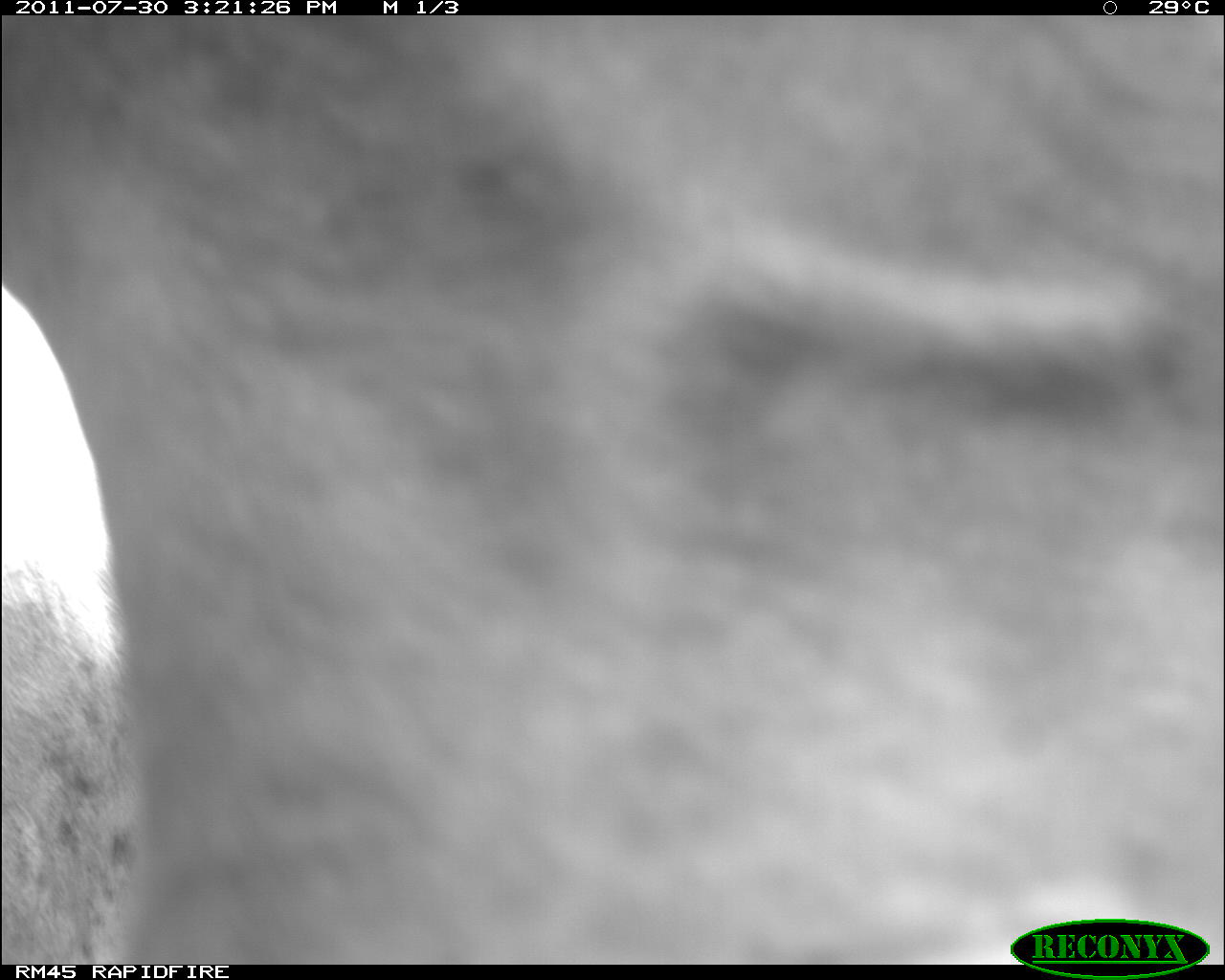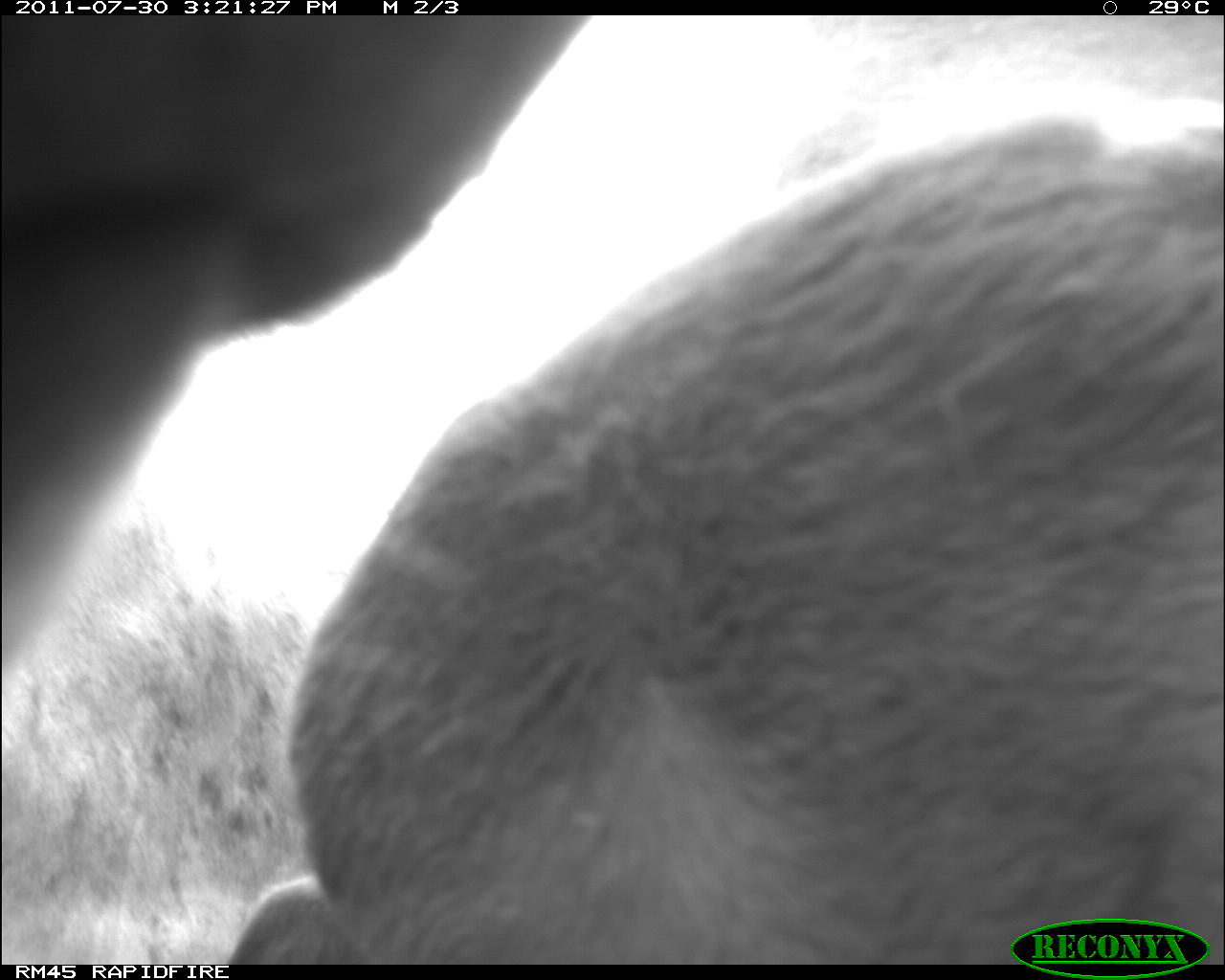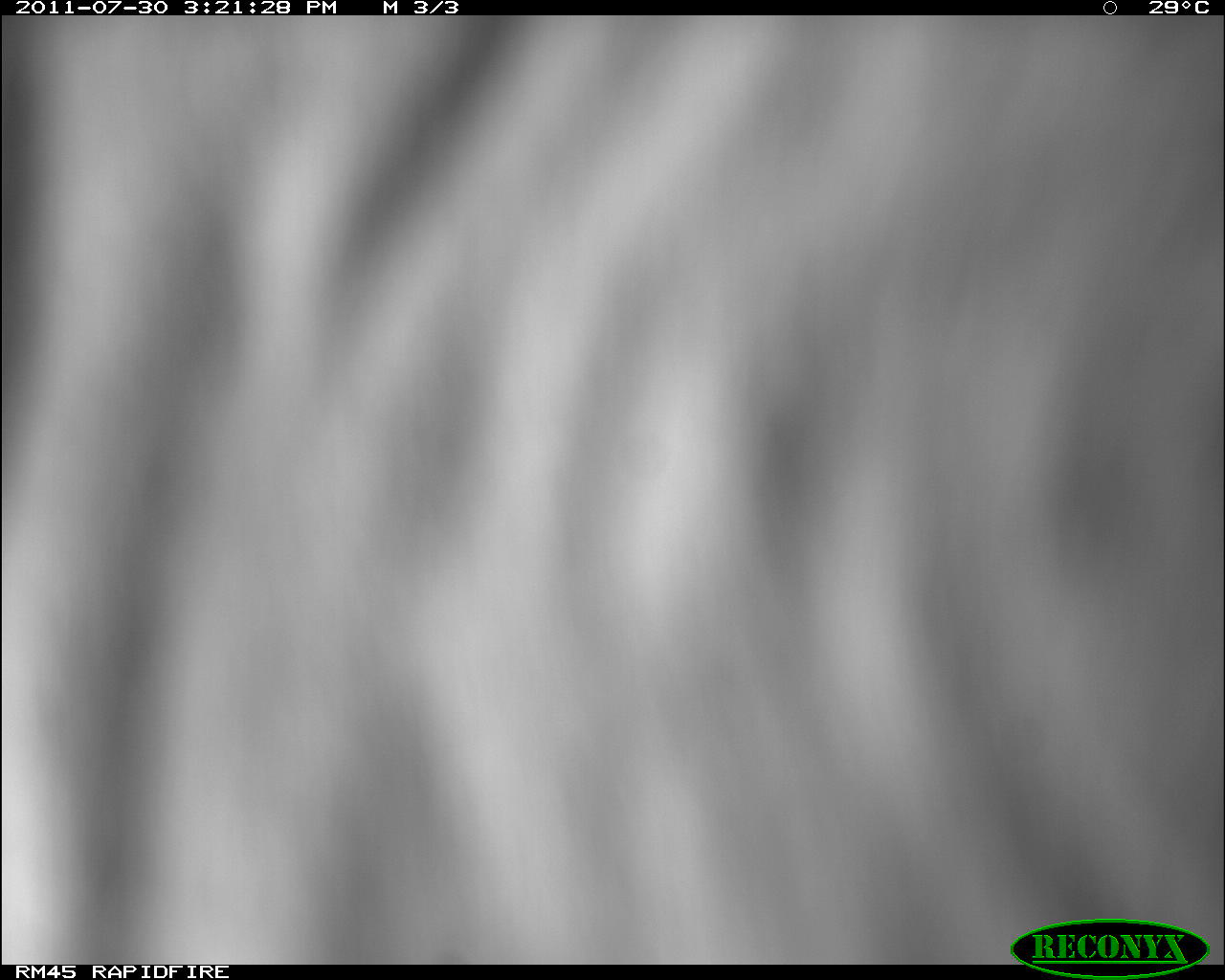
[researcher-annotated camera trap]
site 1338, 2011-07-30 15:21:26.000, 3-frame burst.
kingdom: Animalia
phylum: Chordata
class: Mammalia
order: Artiodactyla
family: Bovidae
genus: Bos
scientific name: Bos taurus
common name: domestic cattle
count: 2